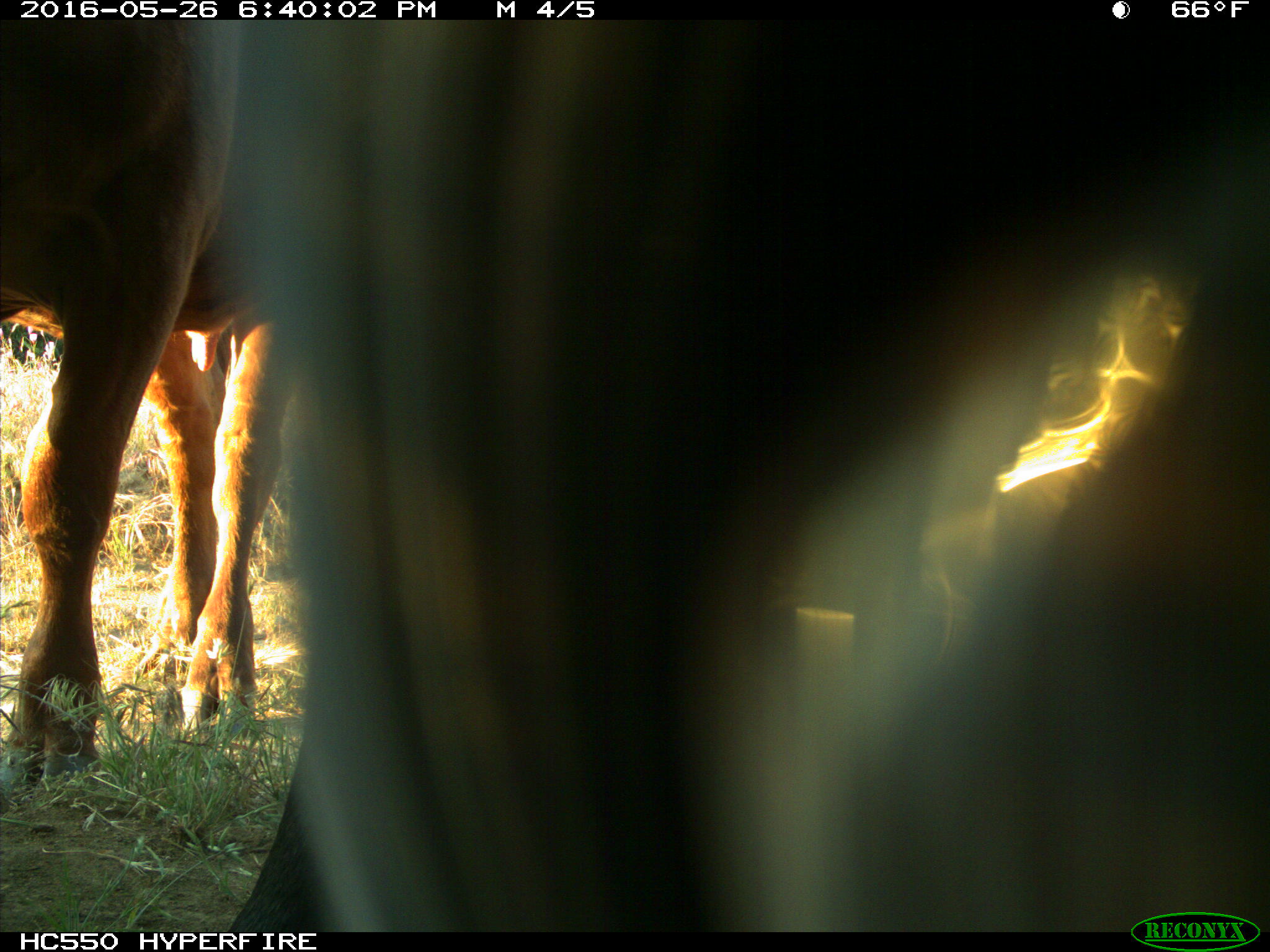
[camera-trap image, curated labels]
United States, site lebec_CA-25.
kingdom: Animalia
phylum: Chordata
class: Mammalia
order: Artiodactyla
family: Bovidae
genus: Bos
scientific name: Bos taurus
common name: domestic cow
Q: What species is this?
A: Bos taurus (domestic cow).